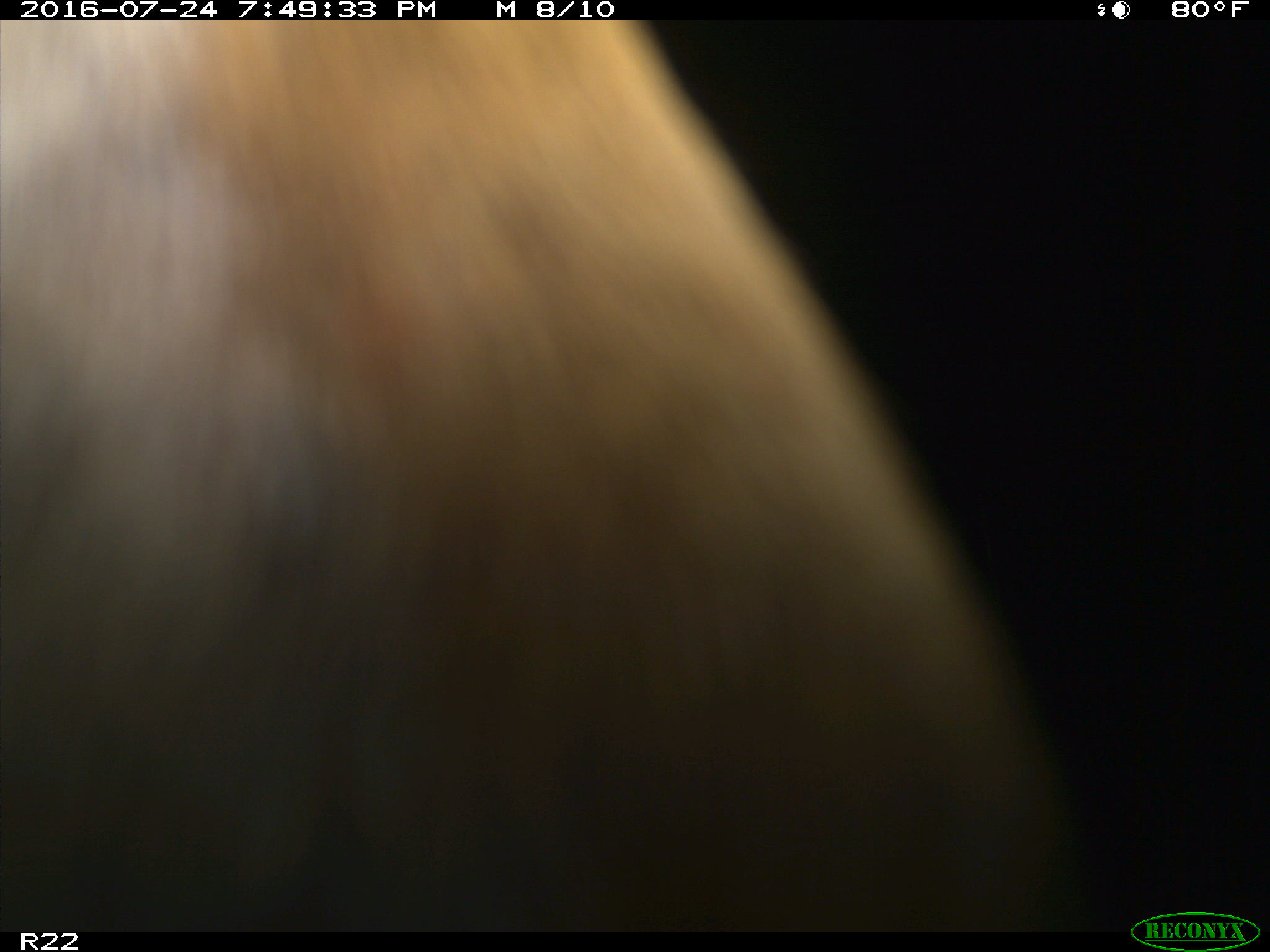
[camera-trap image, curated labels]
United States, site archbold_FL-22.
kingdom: Animalia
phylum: Chordata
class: Mammalia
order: Artiodactyla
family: Bovidae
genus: Bos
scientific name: Bos taurus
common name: domestic cow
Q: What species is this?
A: Bos taurus (domestic cow).